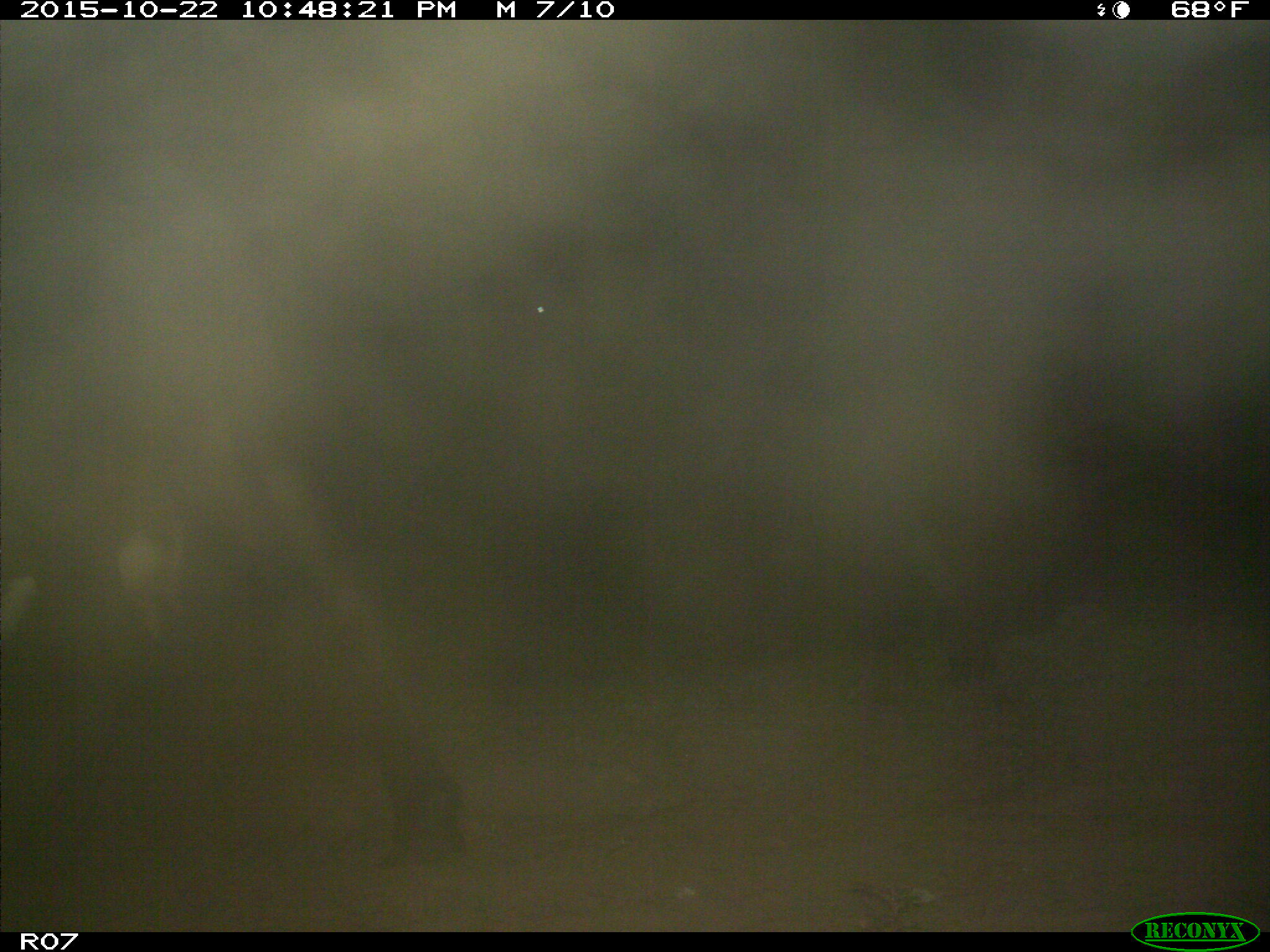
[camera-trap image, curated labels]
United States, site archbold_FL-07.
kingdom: Animalia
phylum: Chordata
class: Mammalia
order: Artiodactyla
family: Bovidae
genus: Bos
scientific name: Bos taurus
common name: domestic cow